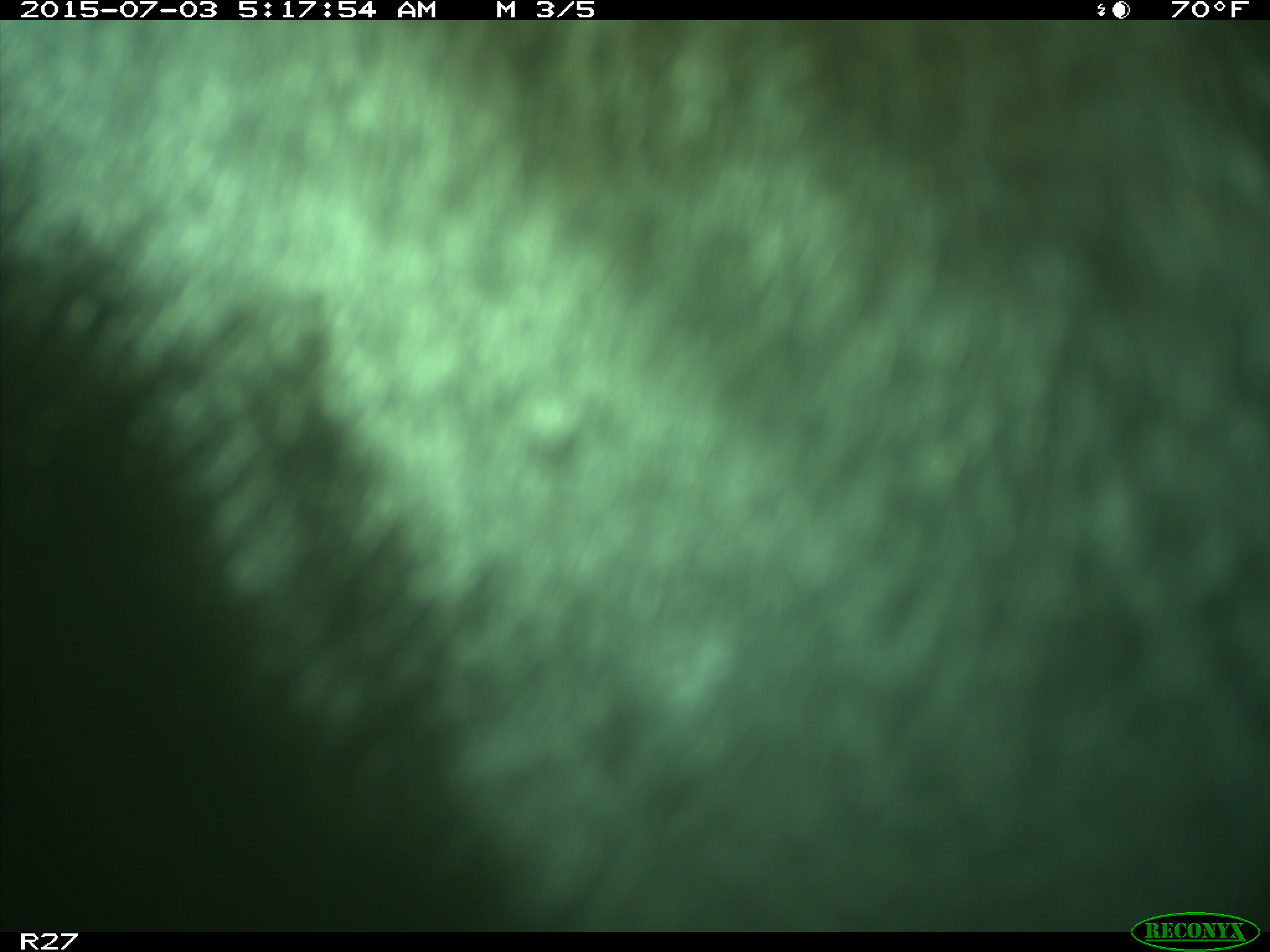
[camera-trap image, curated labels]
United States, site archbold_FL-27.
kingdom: Animalia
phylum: Chordata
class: Mammalia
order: Artiodactyla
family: Bovidae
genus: Bos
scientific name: Bos taurus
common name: domestic cow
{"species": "Bos taurus (domestic cow)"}